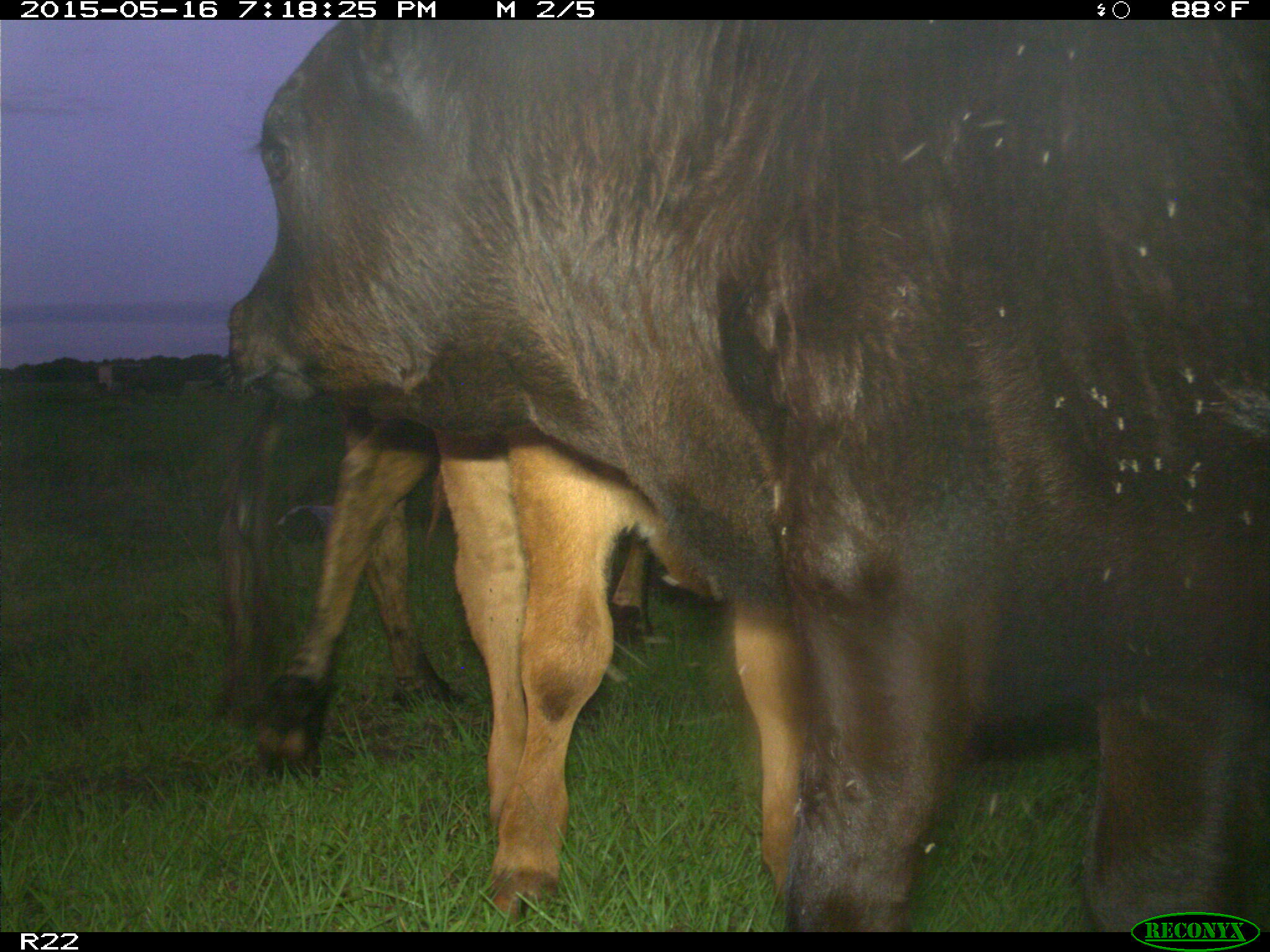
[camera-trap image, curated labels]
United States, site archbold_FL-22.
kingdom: Animalia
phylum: Chordata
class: Mammalia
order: Artiodactyla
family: Bovidae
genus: Bos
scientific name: Bos taurus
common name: domestic cow